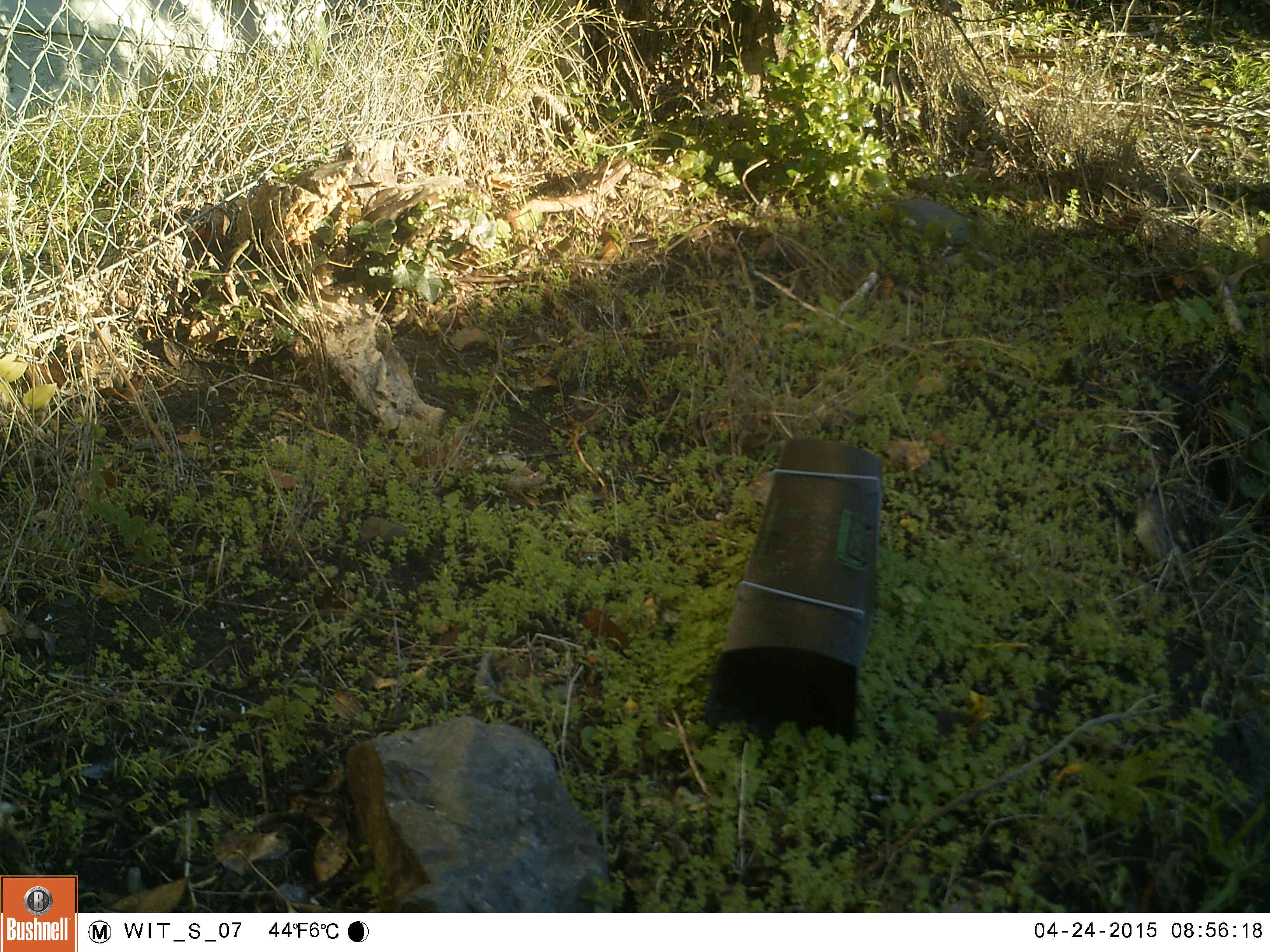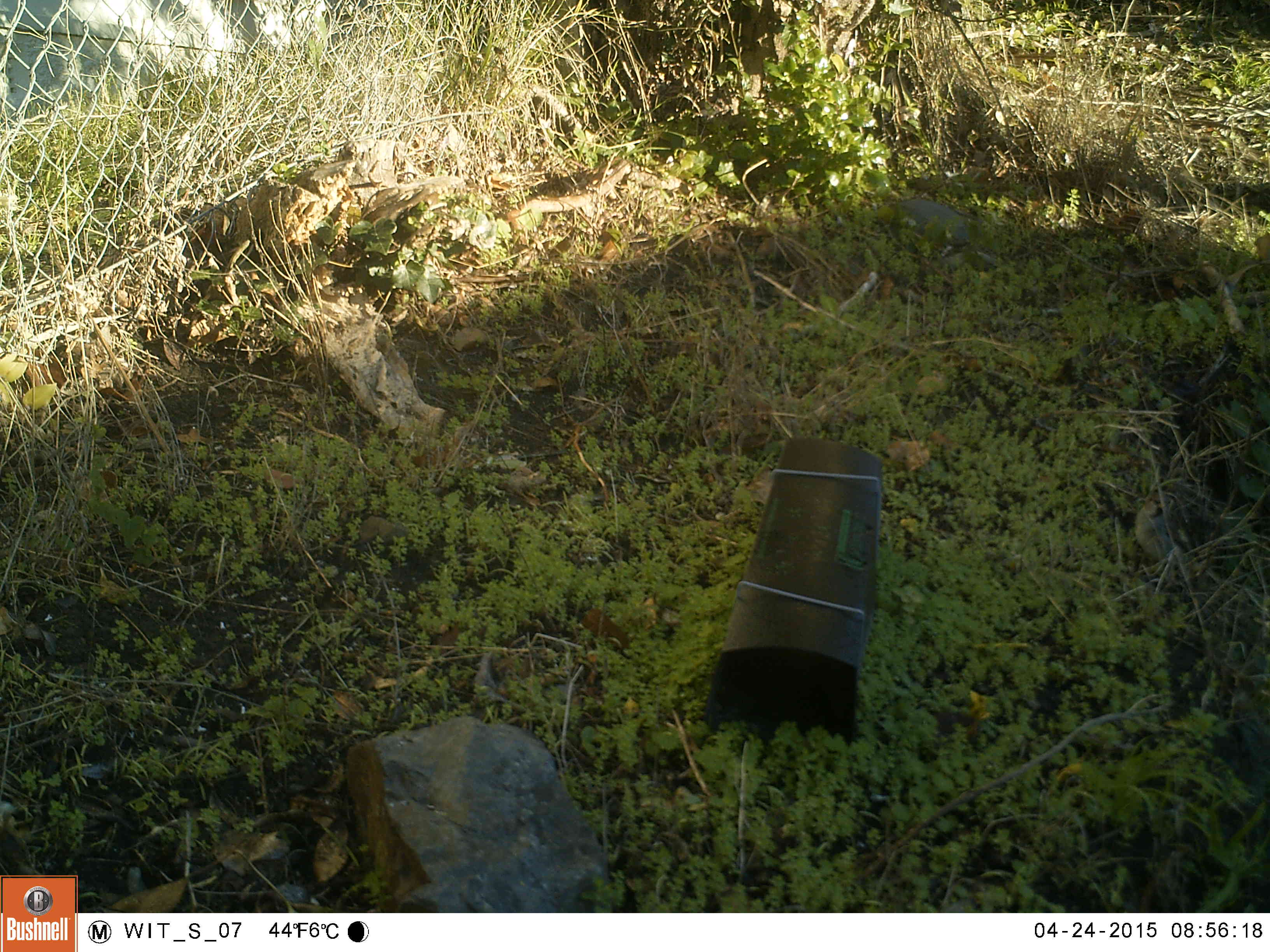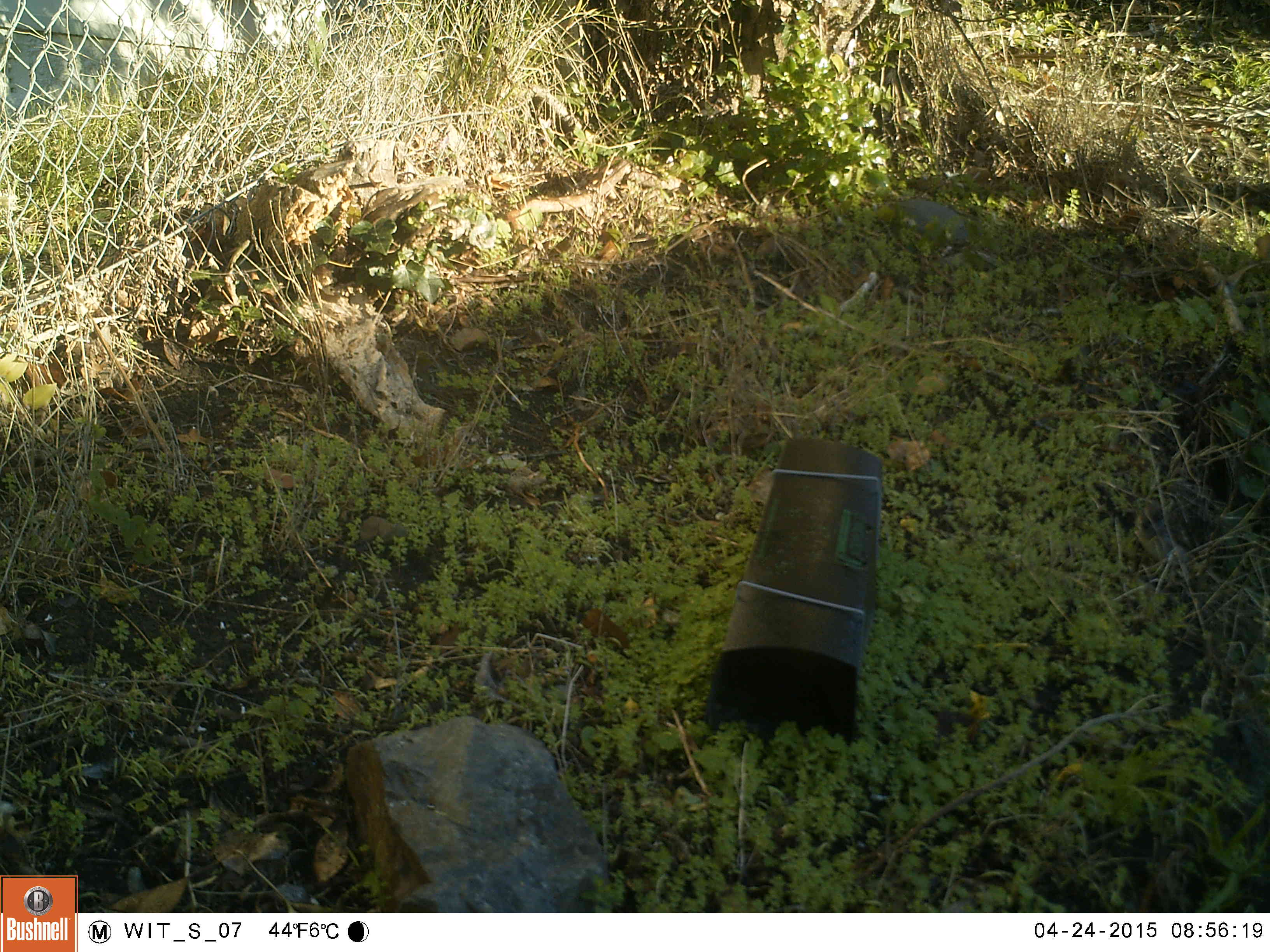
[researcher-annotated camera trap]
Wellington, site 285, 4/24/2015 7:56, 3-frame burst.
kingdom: Animalia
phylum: Chordata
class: Aves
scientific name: Aves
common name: bird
Bird (Aves).